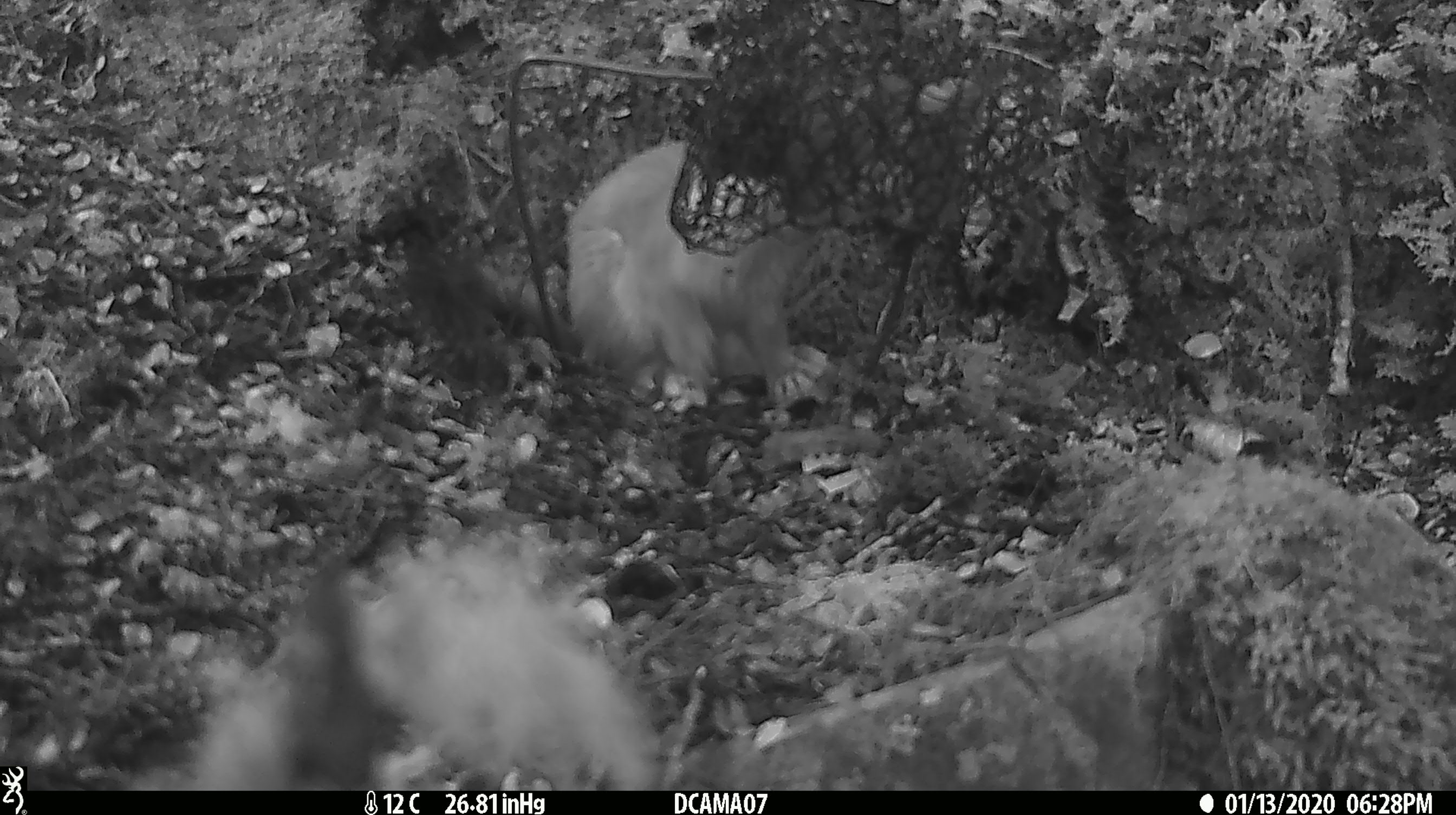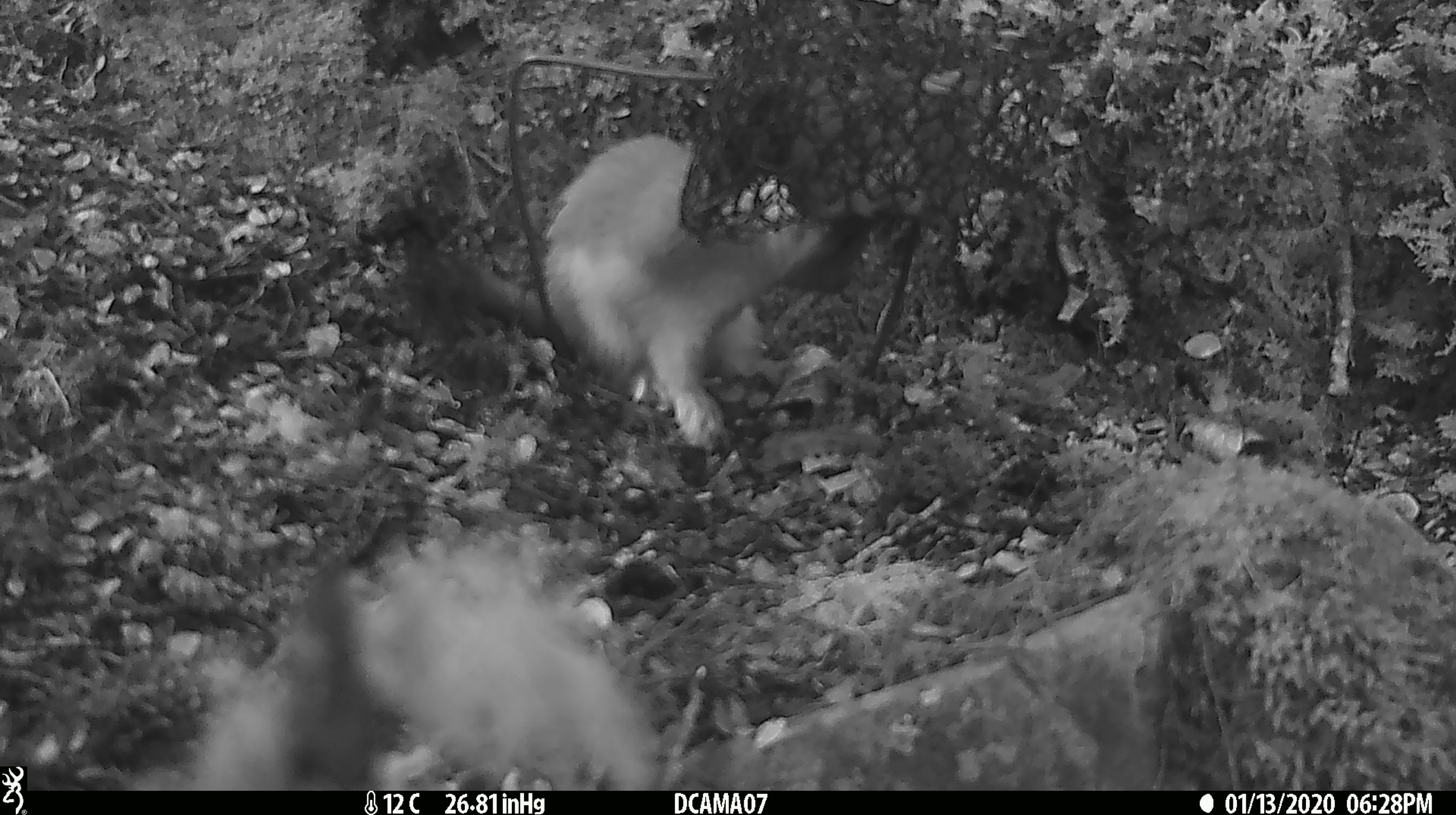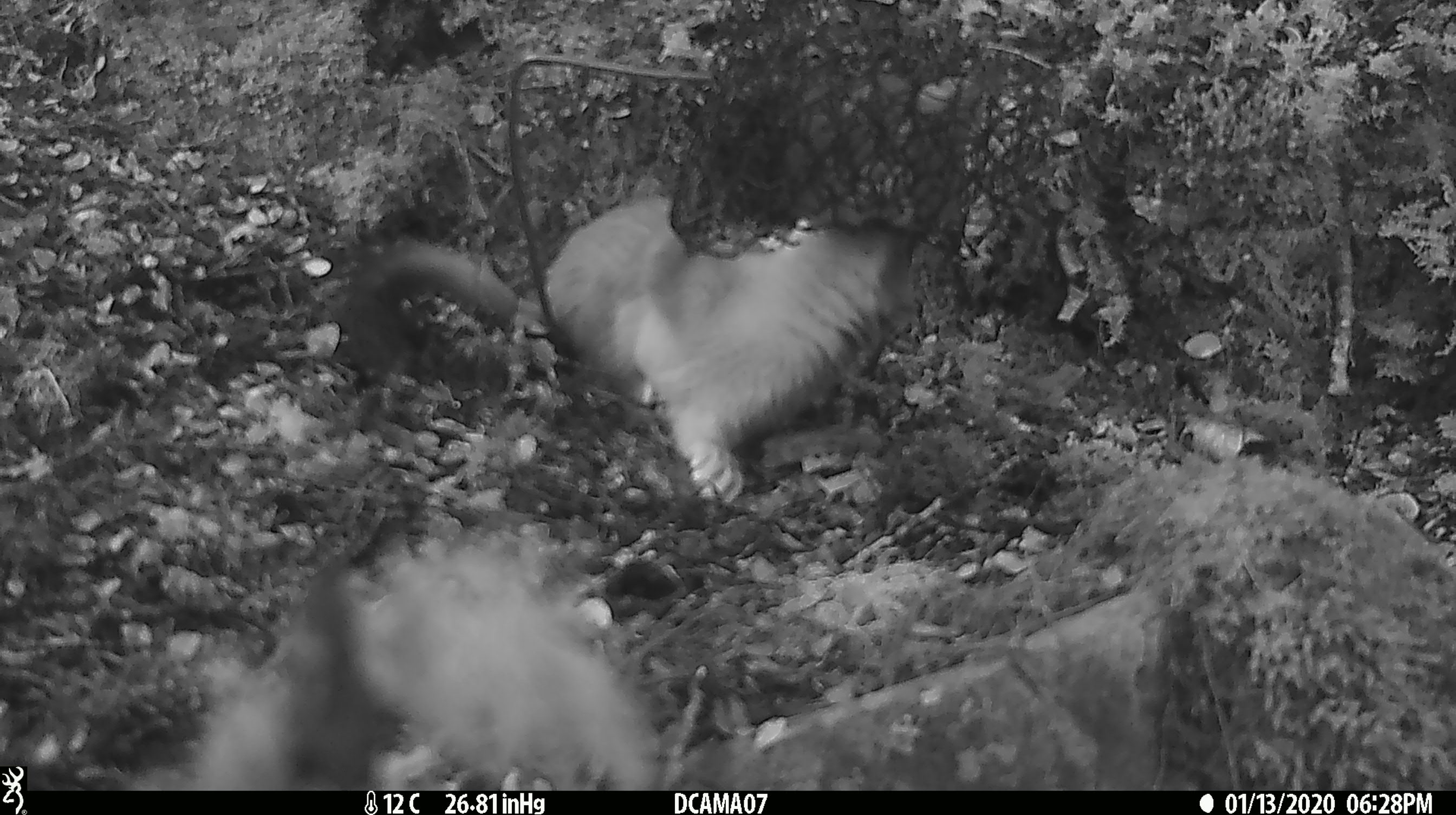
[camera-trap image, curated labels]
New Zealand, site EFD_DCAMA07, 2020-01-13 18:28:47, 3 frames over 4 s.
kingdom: Animalia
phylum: Chordata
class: Mammalia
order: Carnivora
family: Mustelidae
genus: Mustela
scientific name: Mustela erminea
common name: stoat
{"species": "stoat (Mustela erminea)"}